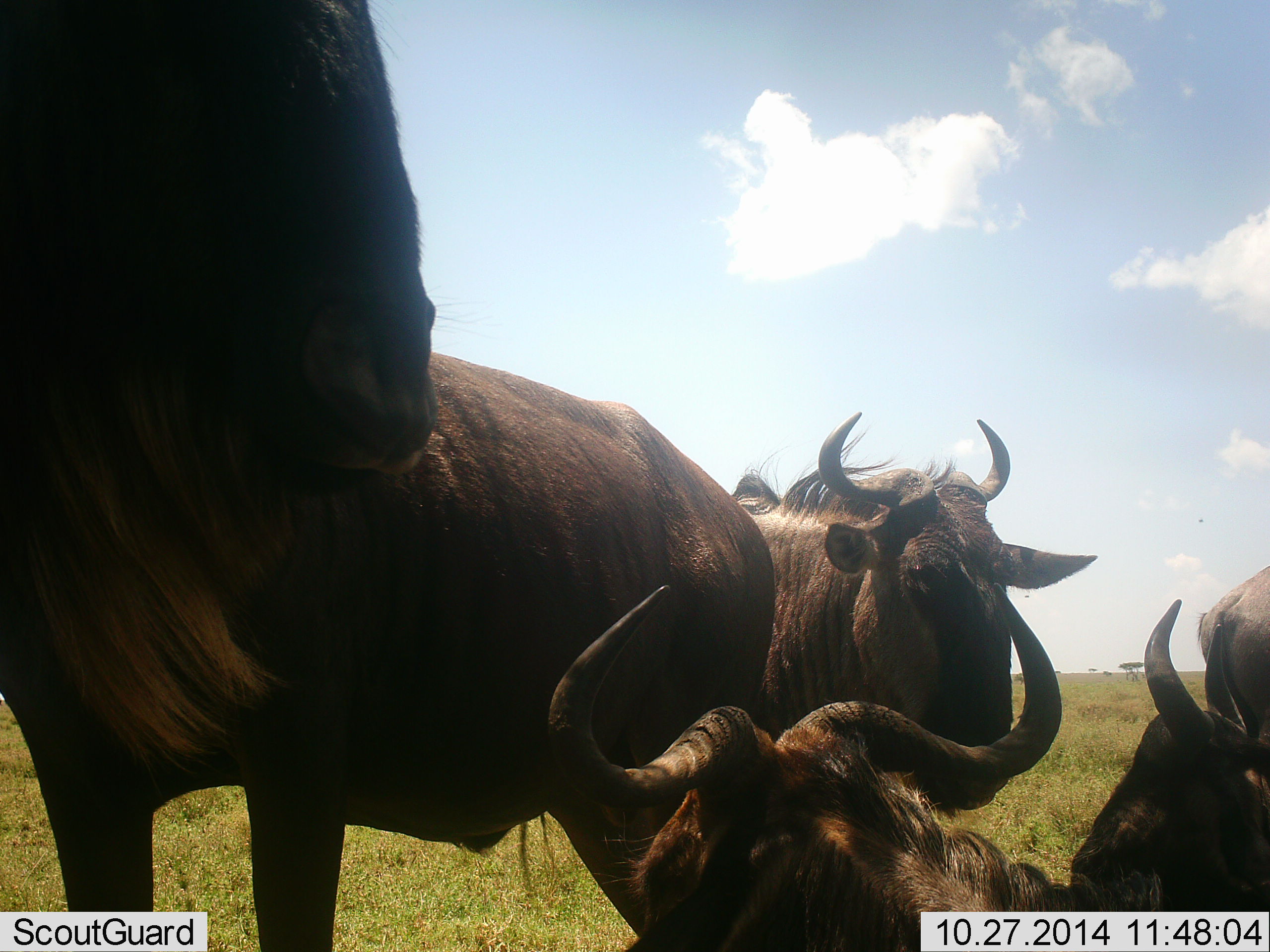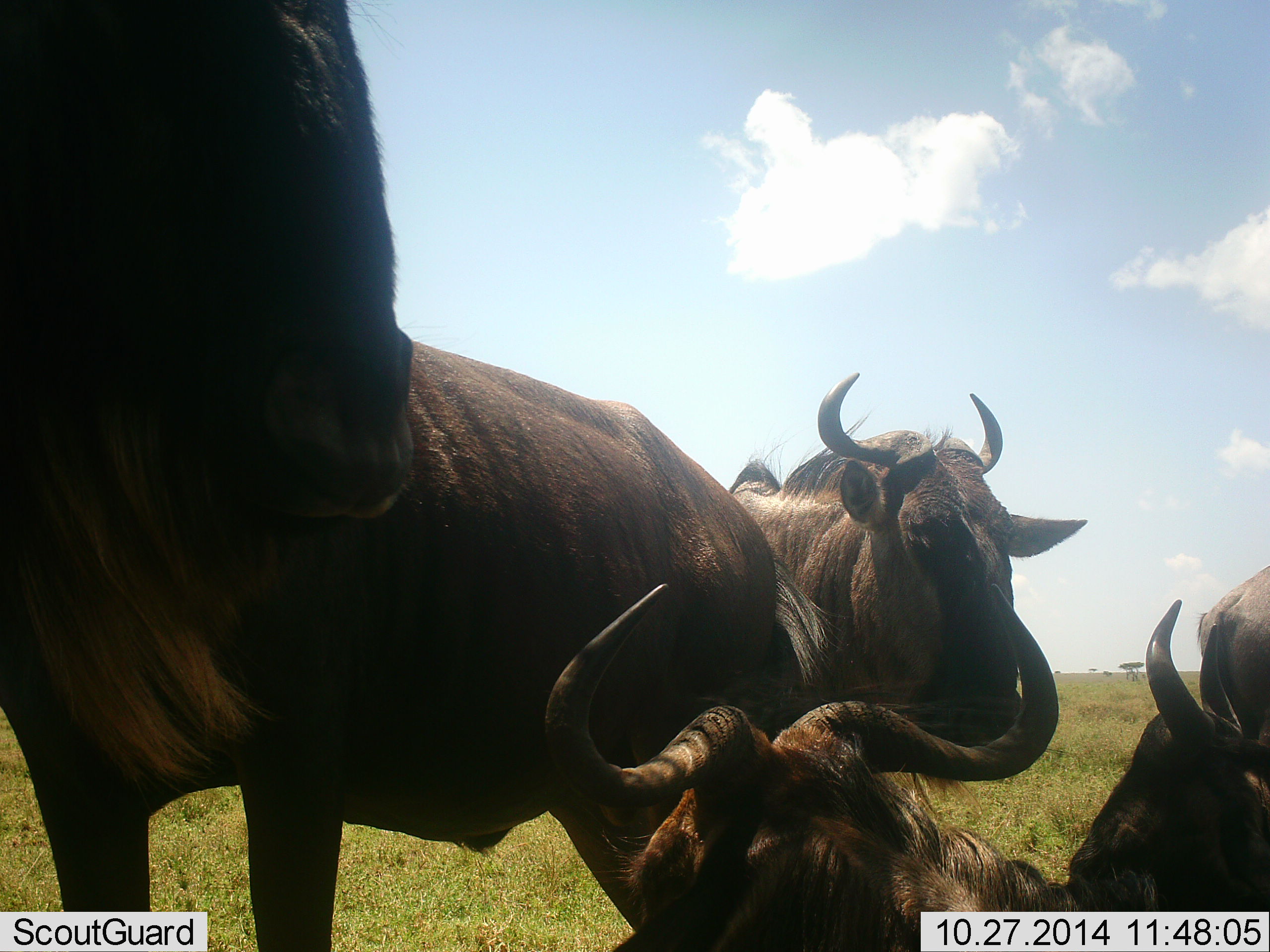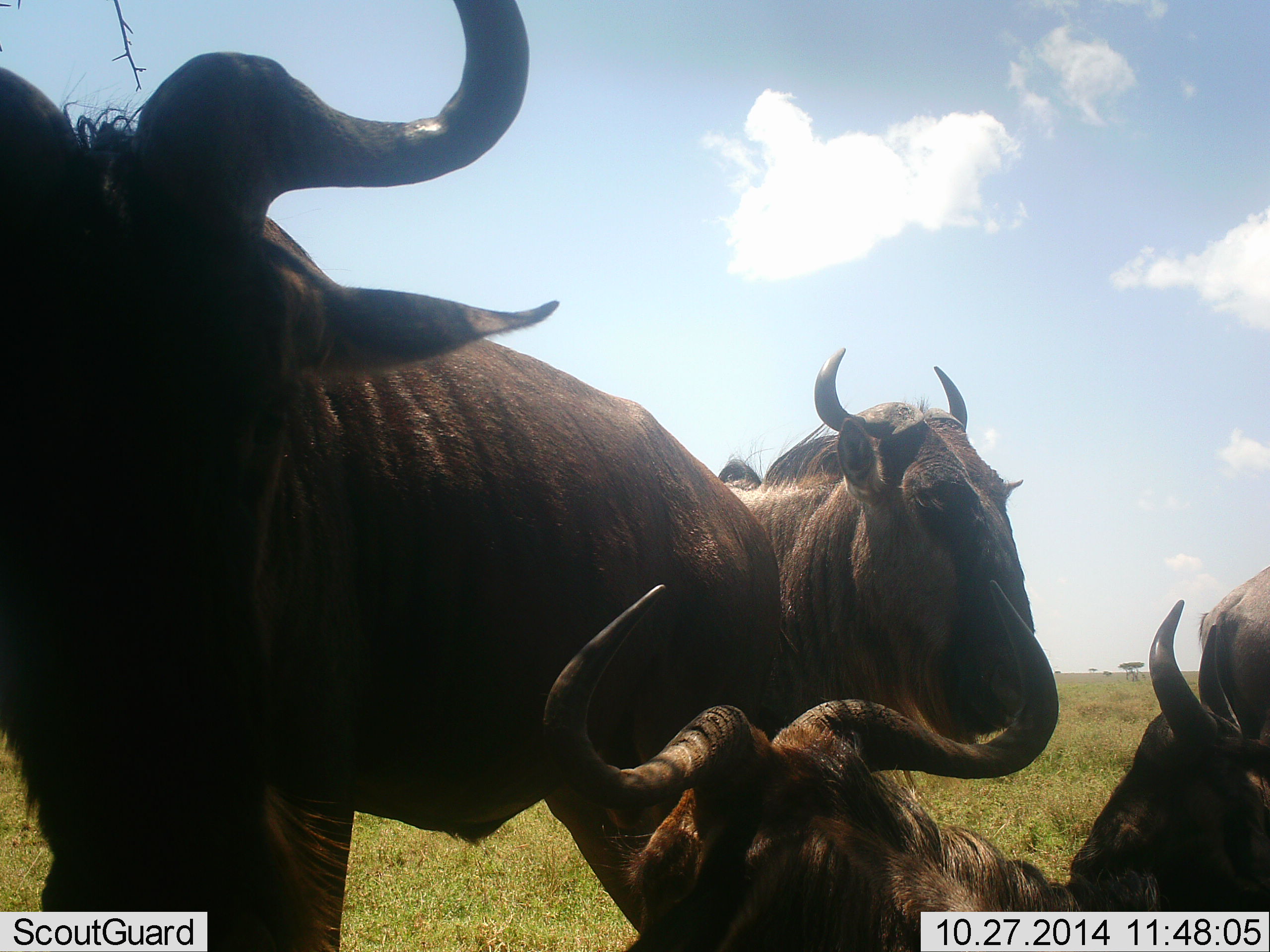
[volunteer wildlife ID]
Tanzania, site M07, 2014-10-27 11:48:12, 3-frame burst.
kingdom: Animalia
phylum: Chordata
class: Mammalia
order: Artiodactyla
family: Bovidae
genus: Connochaetes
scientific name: Connochaetes taurinus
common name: blue wildebeest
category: wildebeest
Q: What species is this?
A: Wildebeest (blue wildebeest) (Connochaetes taurinus).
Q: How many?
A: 5.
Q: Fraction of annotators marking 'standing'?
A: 90%.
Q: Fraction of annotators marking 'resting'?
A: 80%.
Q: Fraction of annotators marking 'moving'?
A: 0%.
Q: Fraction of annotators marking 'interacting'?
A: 20%.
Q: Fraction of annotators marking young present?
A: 0%.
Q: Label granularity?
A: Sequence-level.